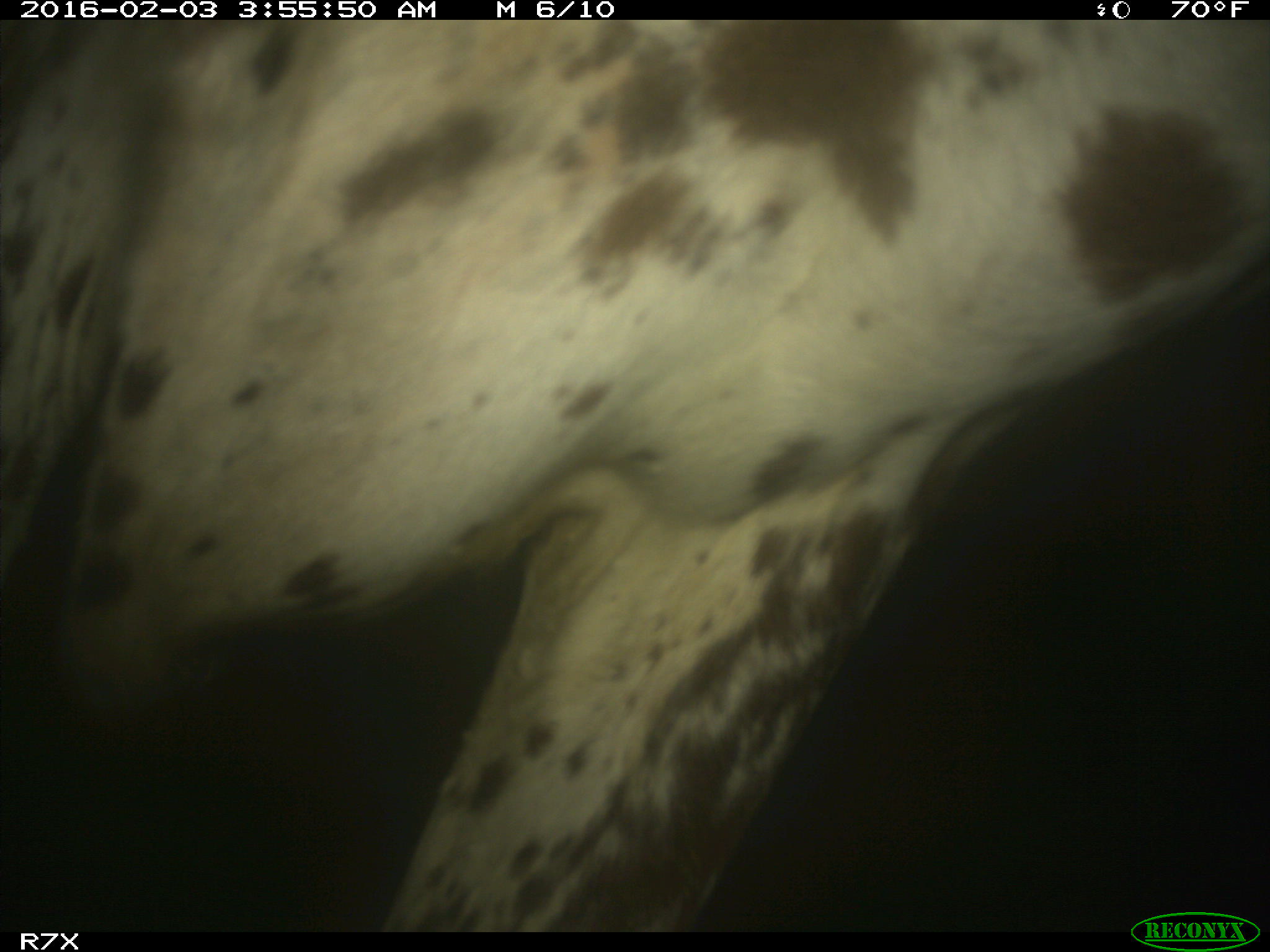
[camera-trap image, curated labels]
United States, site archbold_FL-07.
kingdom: Animalia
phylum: Chordata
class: Mammalia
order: Artiodactyla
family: Bovidae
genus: Bos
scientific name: Bos taurus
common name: domestic cow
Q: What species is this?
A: Bos taurus (domestic cow).